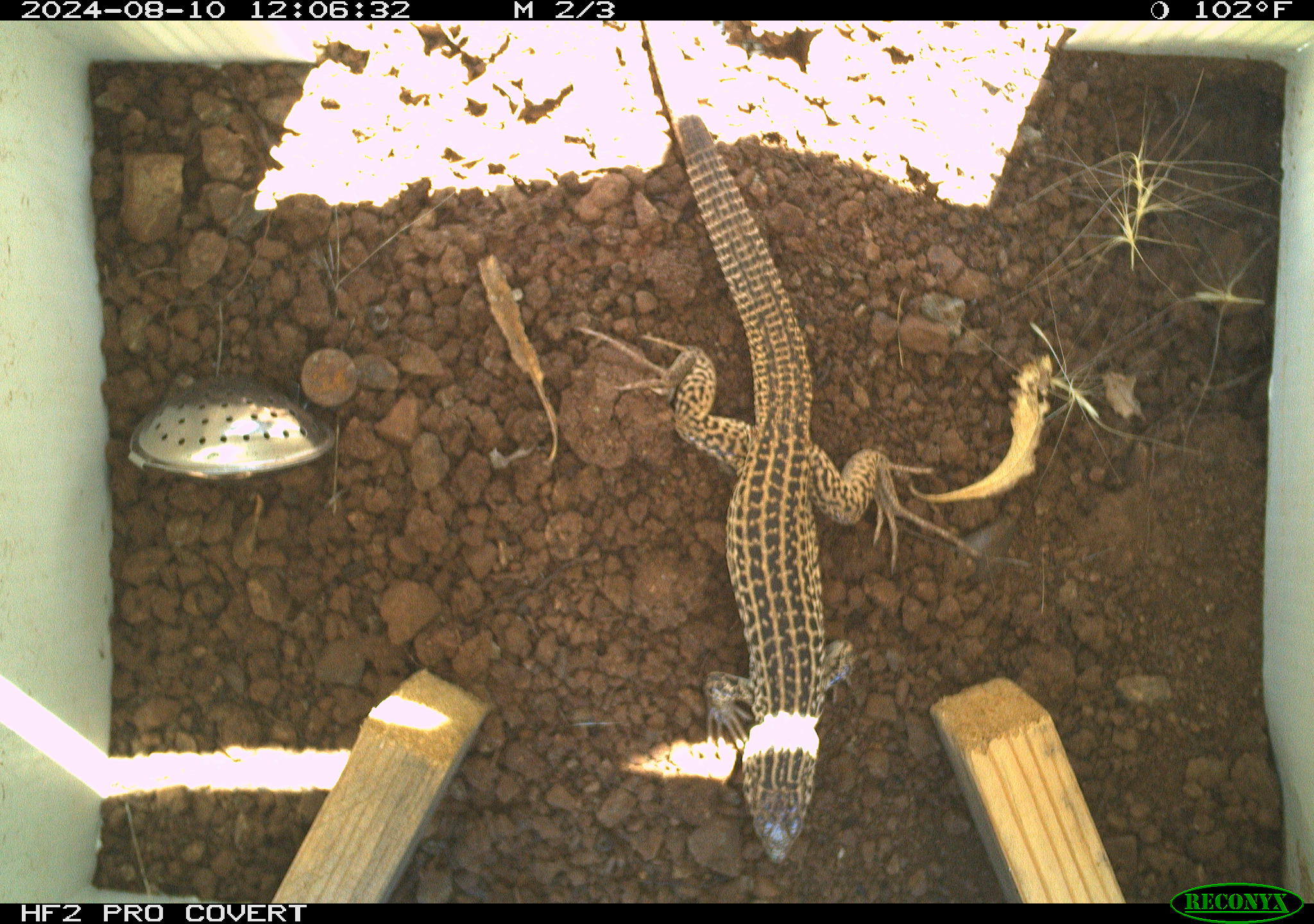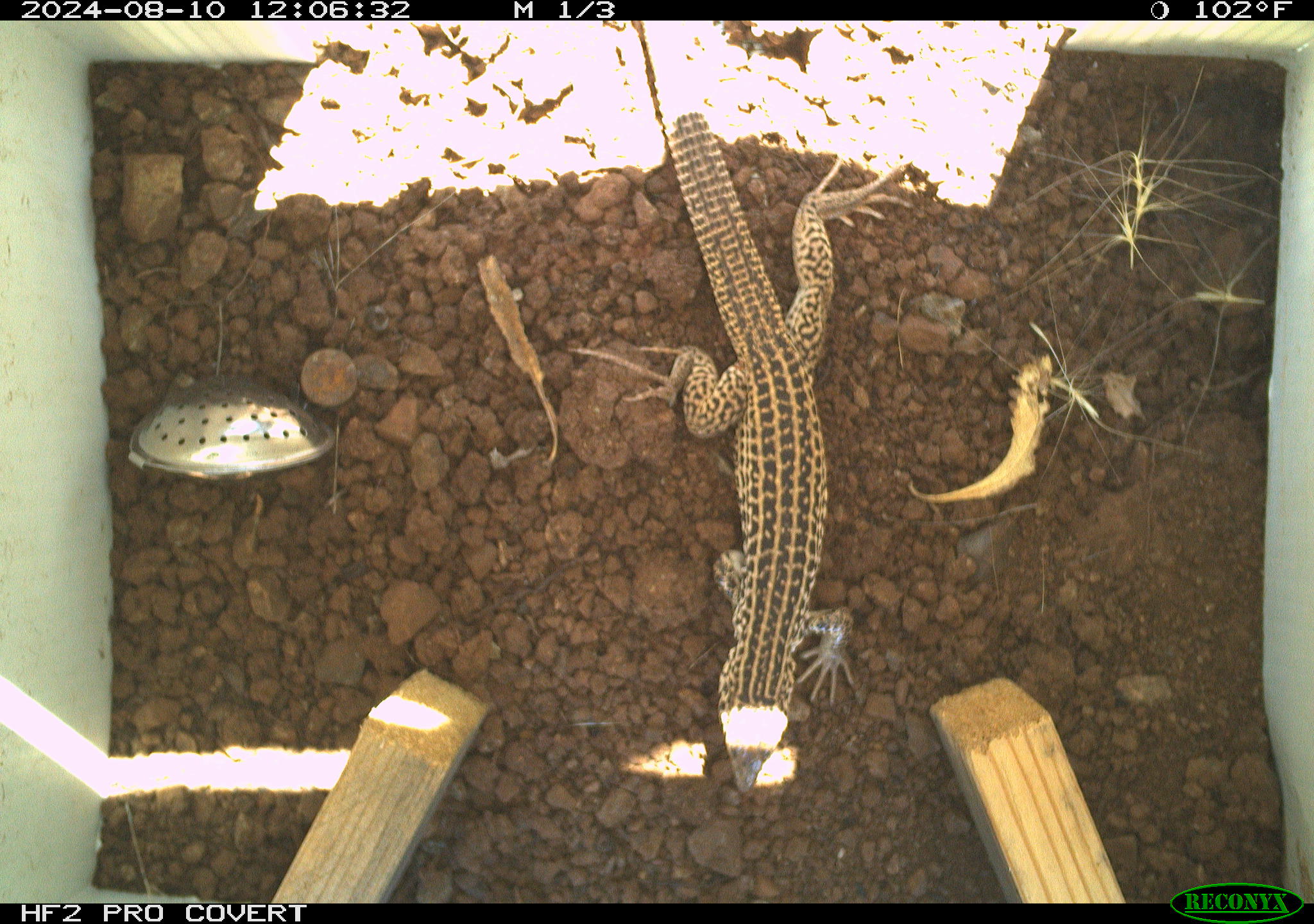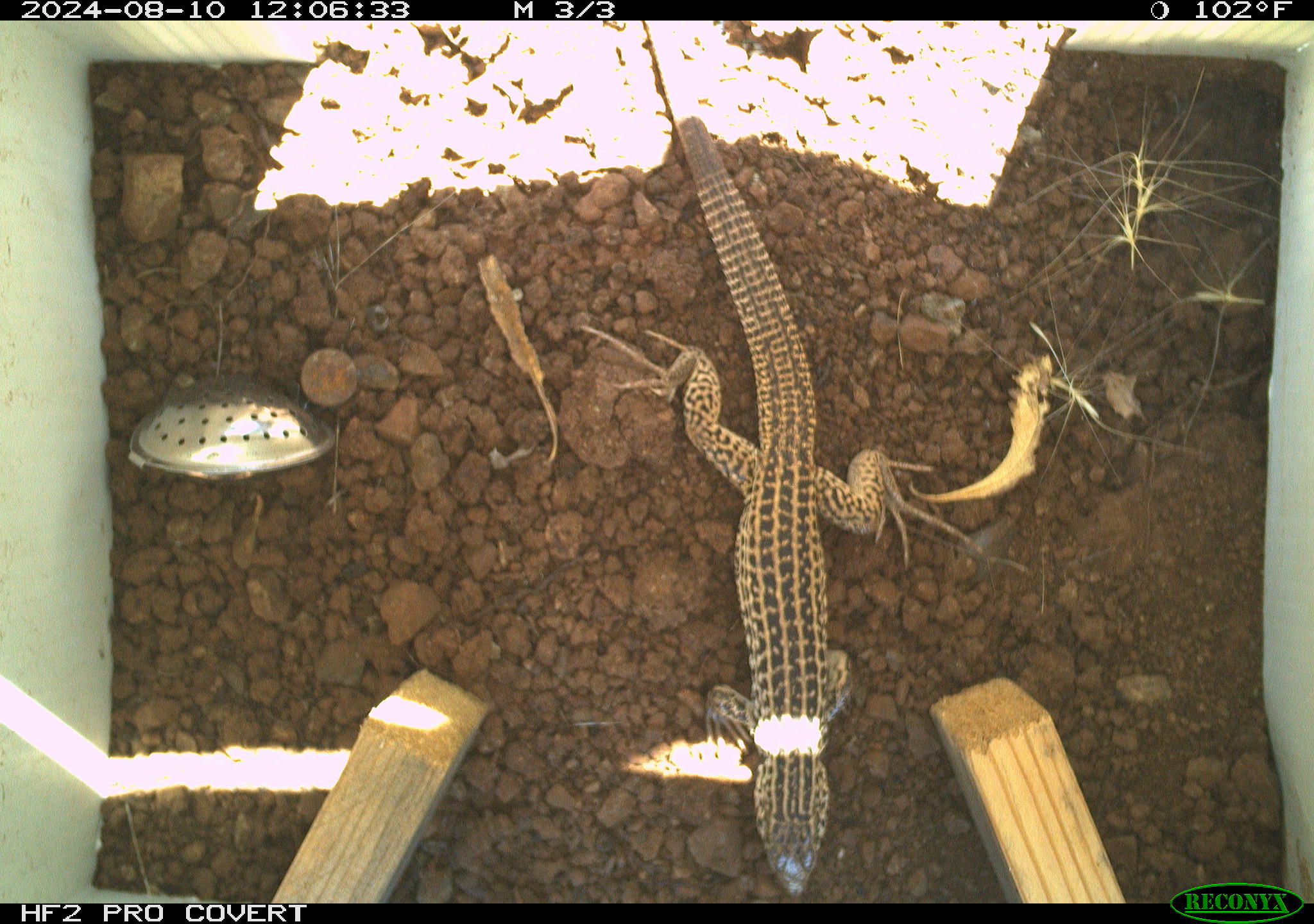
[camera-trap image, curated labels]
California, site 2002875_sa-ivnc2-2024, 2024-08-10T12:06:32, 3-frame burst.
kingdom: Animalia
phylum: Chordata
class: Reptilia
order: Squamata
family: Teiidae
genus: Aspidoscelis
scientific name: Aspidoscelis tigris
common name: western whiptail